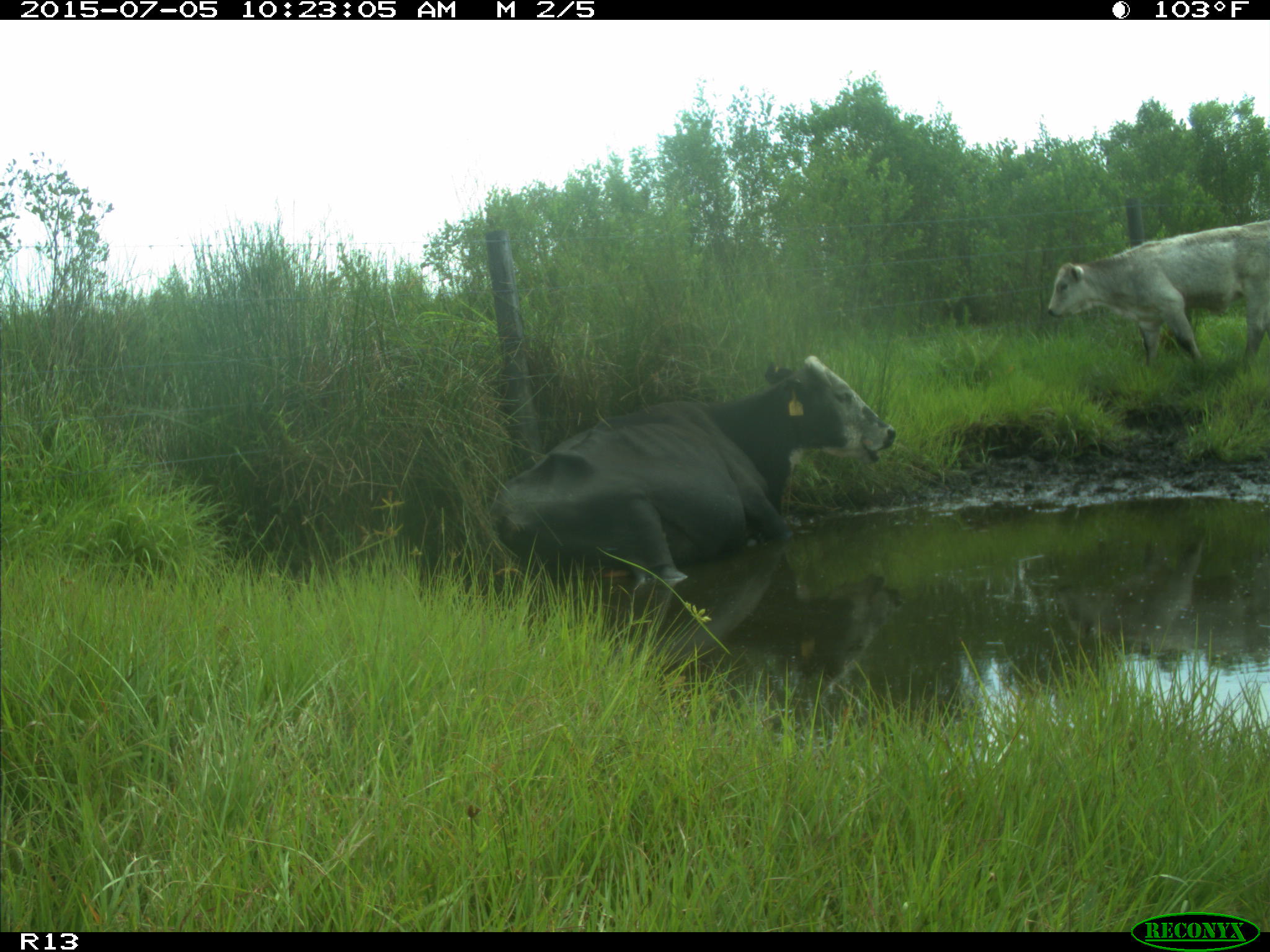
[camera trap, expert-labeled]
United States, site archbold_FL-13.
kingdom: Animalia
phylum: Chordata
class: Mammalia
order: Artiodactyla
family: Bovidae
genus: Bos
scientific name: Bos taurus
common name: domestic cow